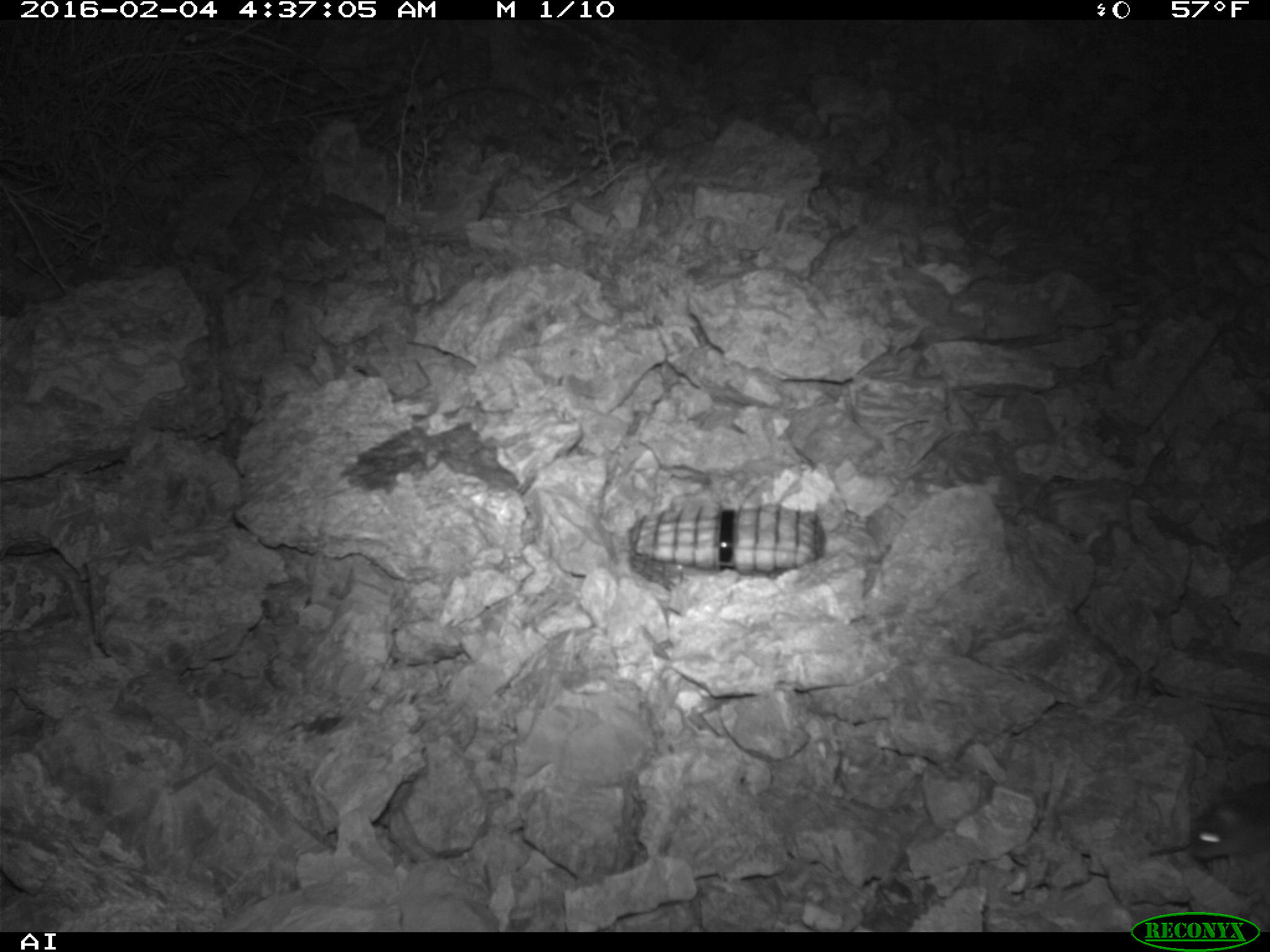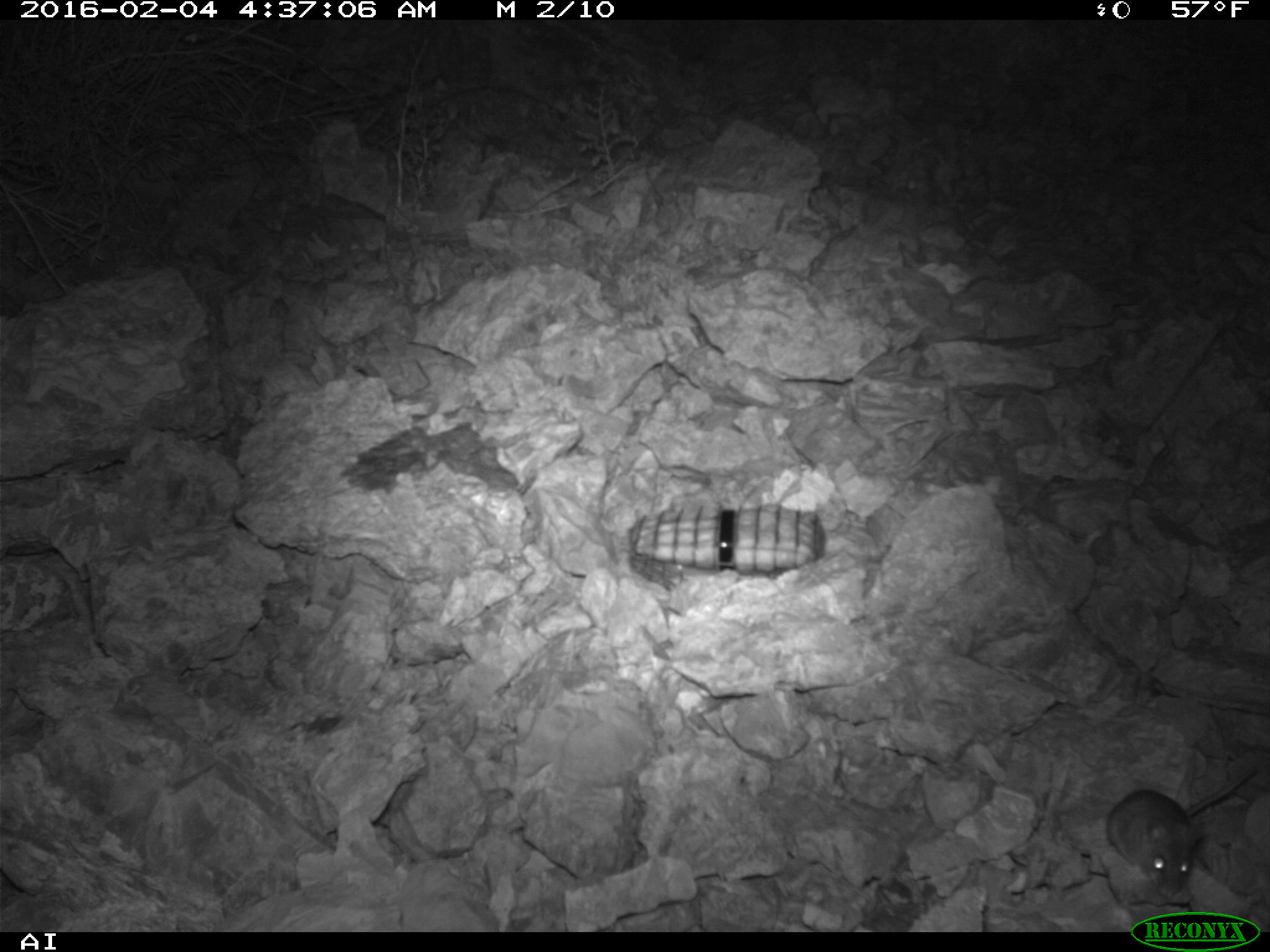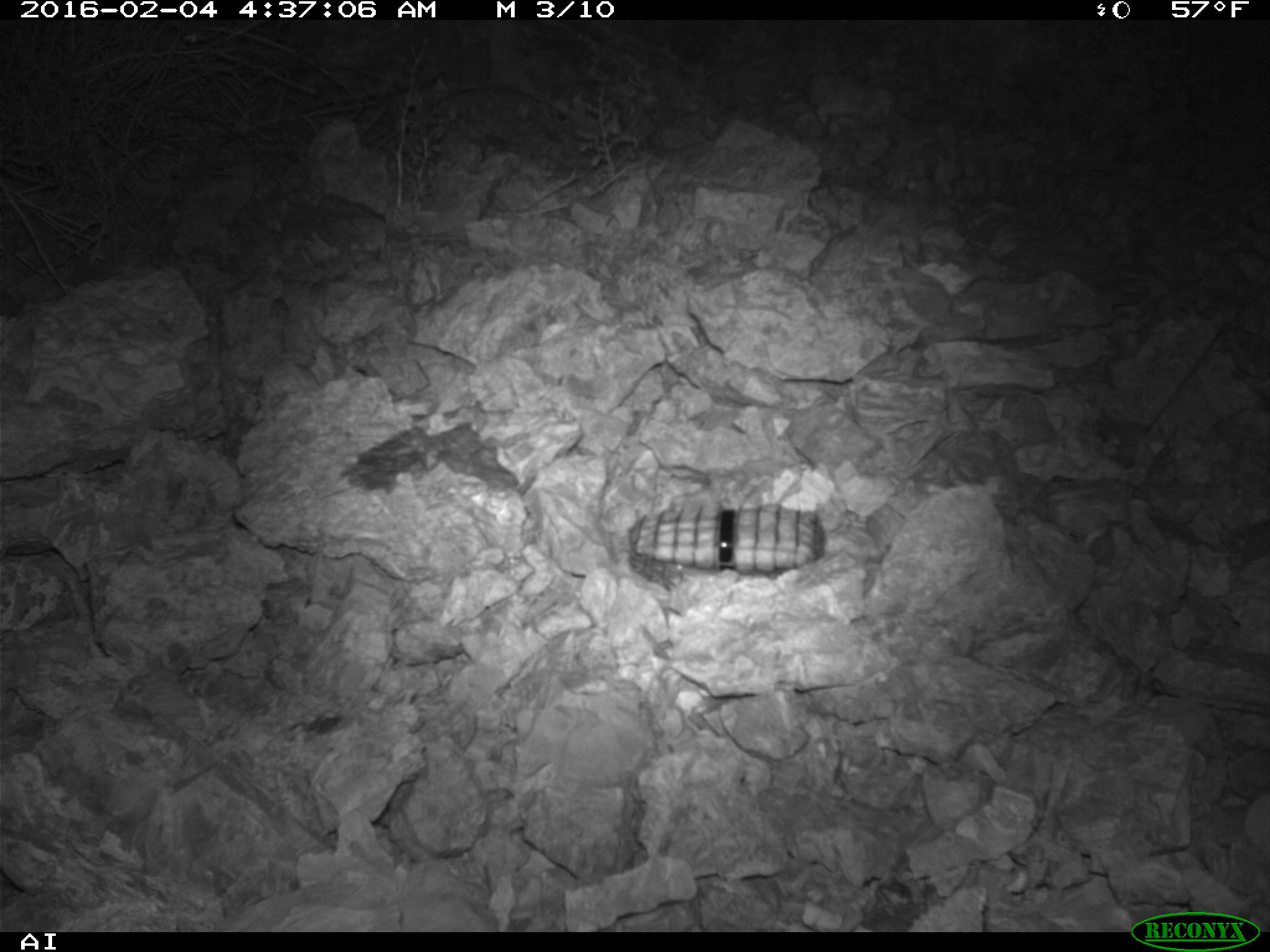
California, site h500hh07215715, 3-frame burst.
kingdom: Animalia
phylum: Chordata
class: Mammalia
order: Rodentia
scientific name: Rodentia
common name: rodent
Rodent (Rodentia).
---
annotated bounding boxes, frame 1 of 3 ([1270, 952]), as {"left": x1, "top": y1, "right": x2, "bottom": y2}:
rodent: {"left": 1188, "top": 781, "right": 1269, "bottom": 870}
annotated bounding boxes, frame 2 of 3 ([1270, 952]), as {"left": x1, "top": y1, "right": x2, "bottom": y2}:
rodent: {"left": 1108, "top": 767, "right": 1256, "bottom": 899}